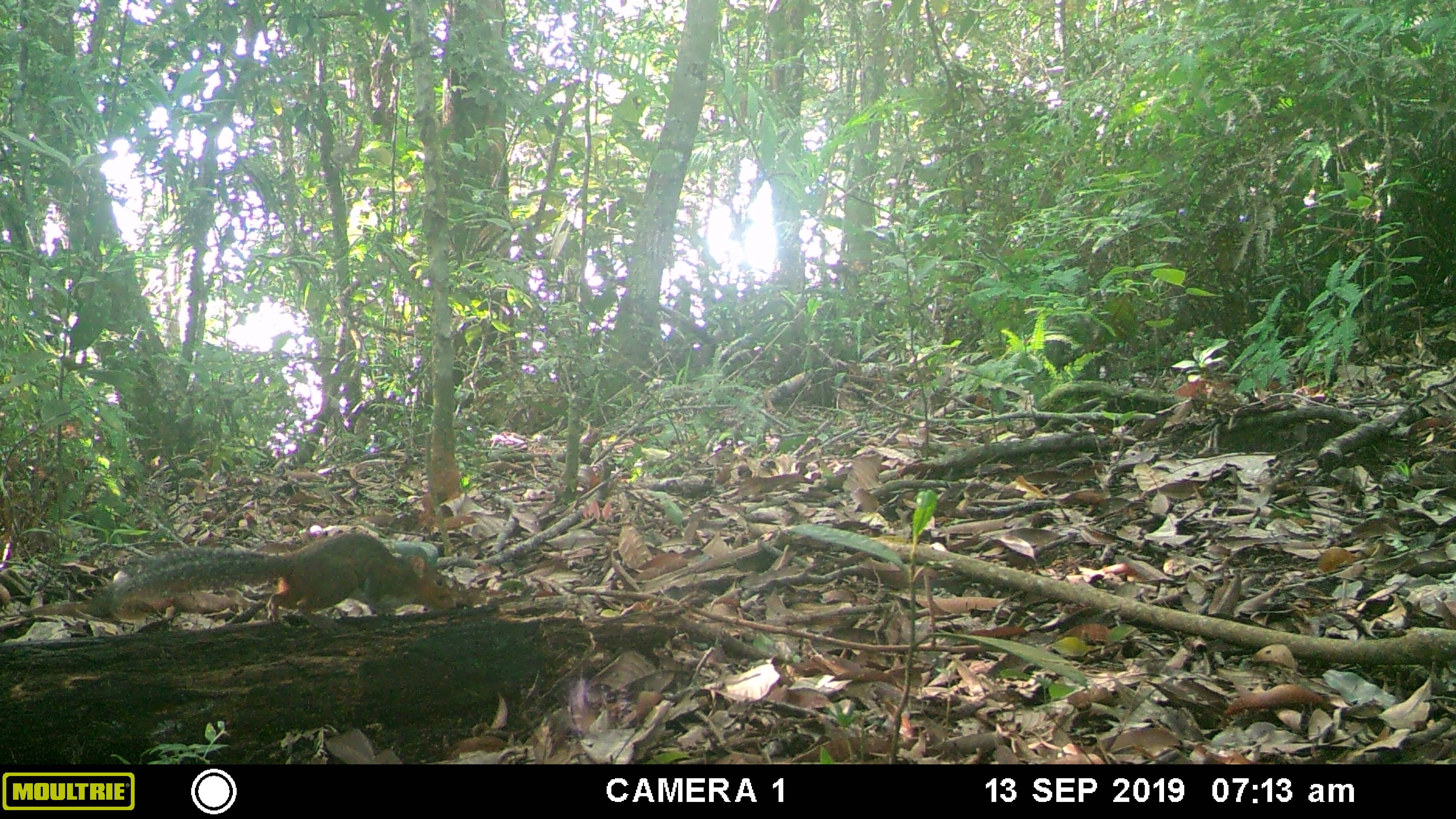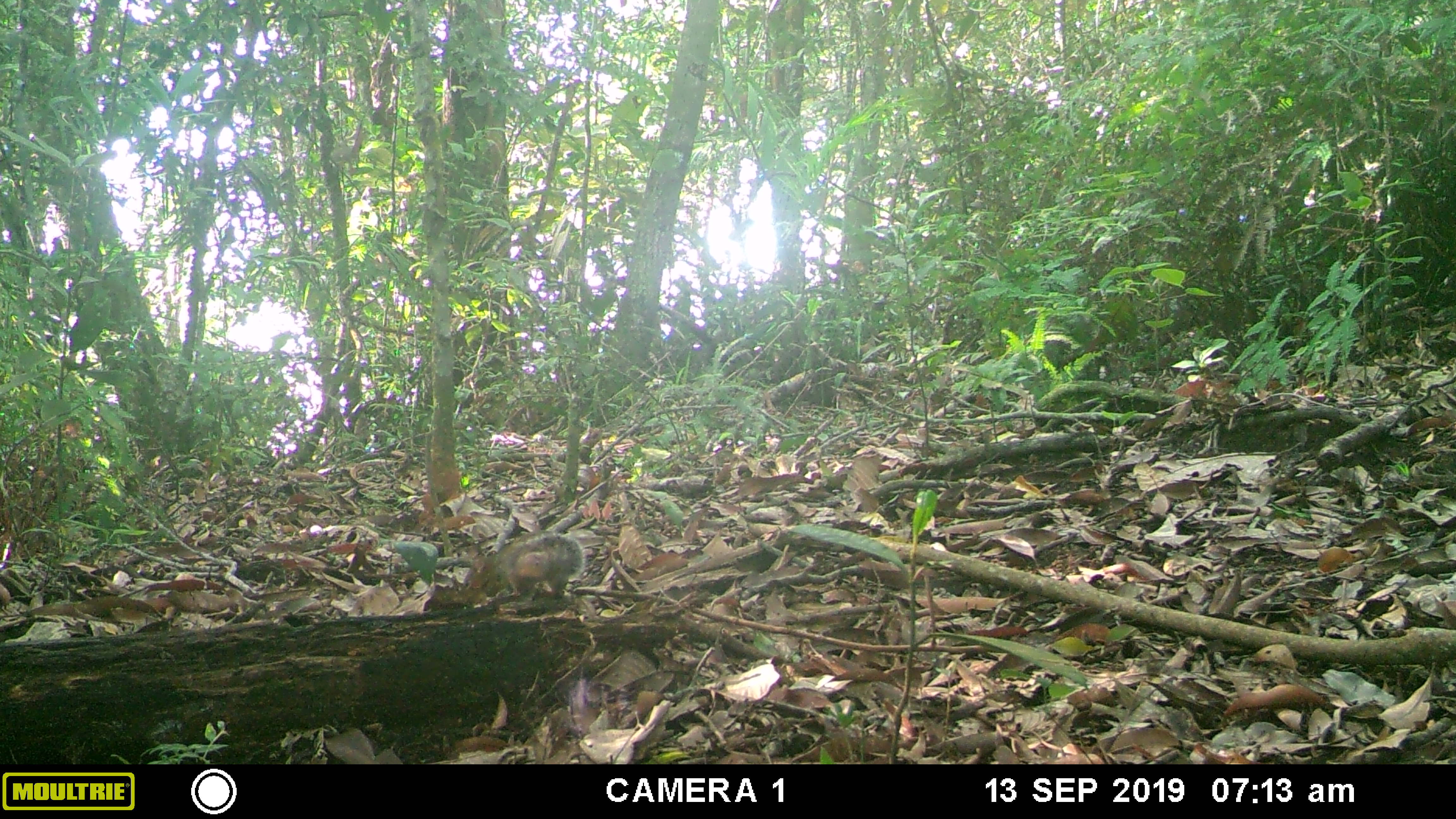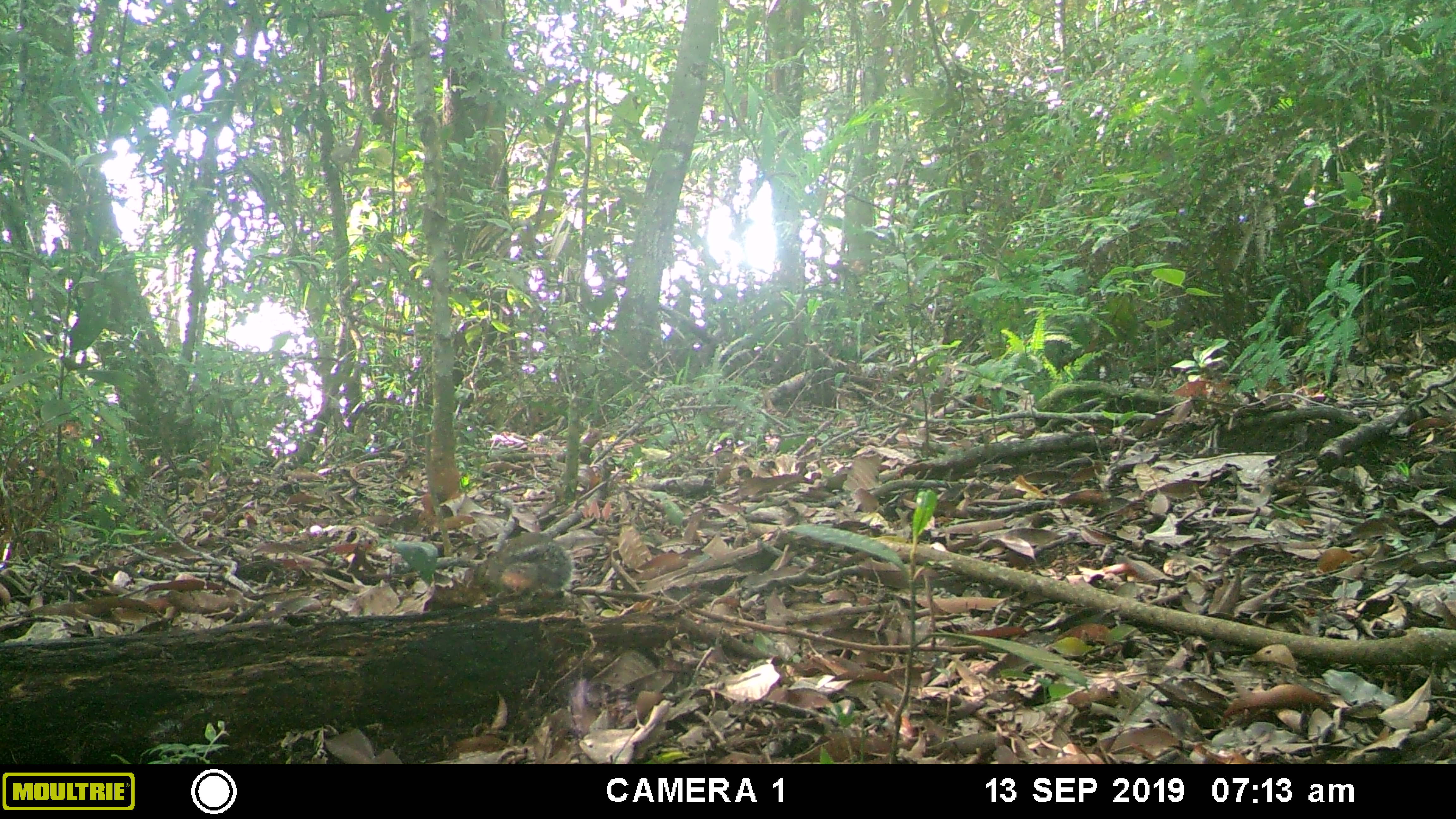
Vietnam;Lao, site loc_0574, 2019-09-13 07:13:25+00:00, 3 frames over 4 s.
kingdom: Animalia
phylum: Chordata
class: Mammalia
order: Rodentia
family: Sciuridae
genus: Dremomys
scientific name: Dremomys rufigenis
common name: red-cheeked squirrel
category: red cheeked squirrel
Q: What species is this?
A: Red cheeked squirrel (red-cheeked squirrel) (Dremomys rufigenis).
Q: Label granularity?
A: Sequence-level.